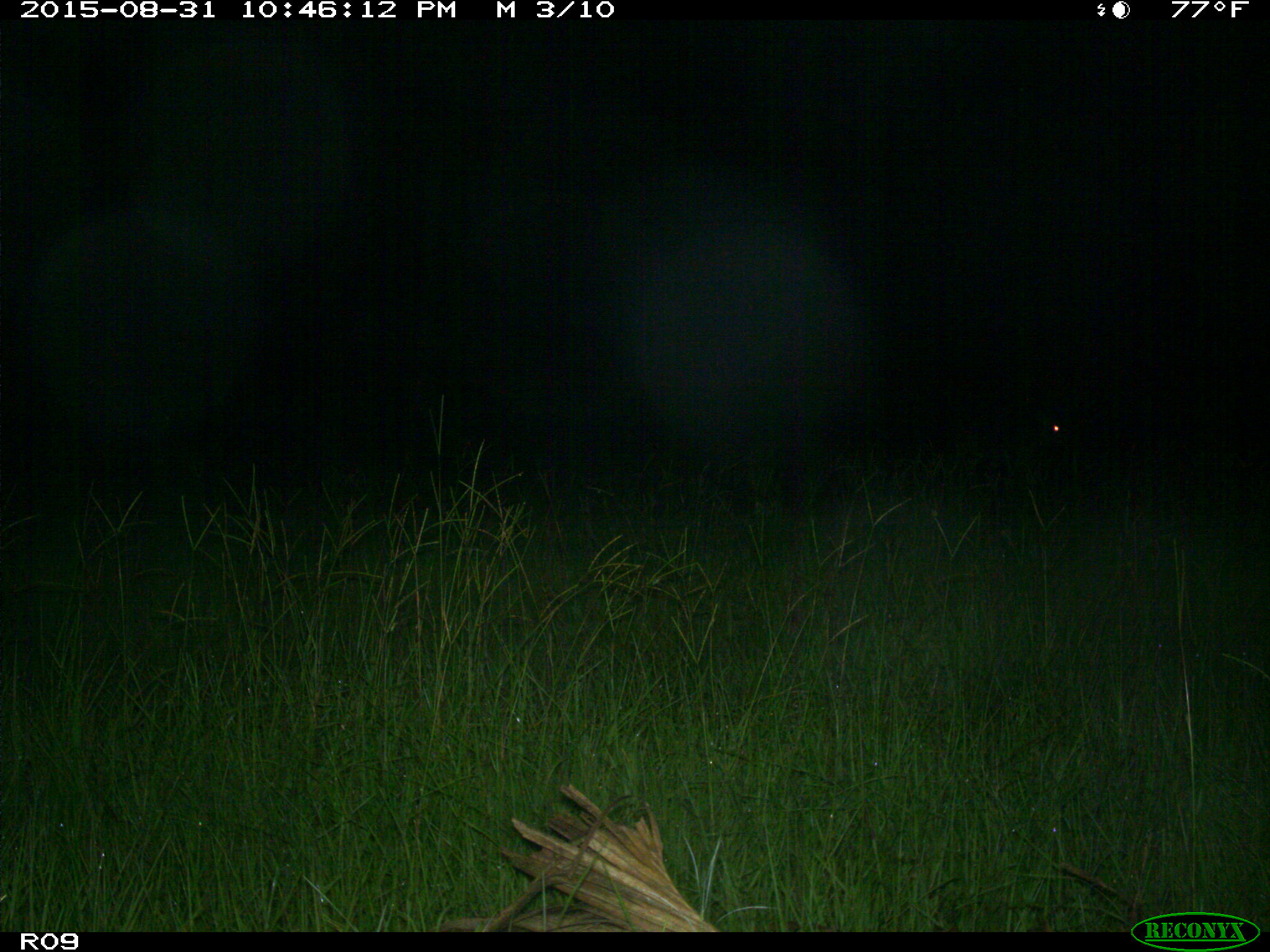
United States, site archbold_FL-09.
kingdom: Animalia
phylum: Chordata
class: Mammalia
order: Artiodactyla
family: Cervidae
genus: Odocoileus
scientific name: Odocoileus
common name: deer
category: unidentified deer